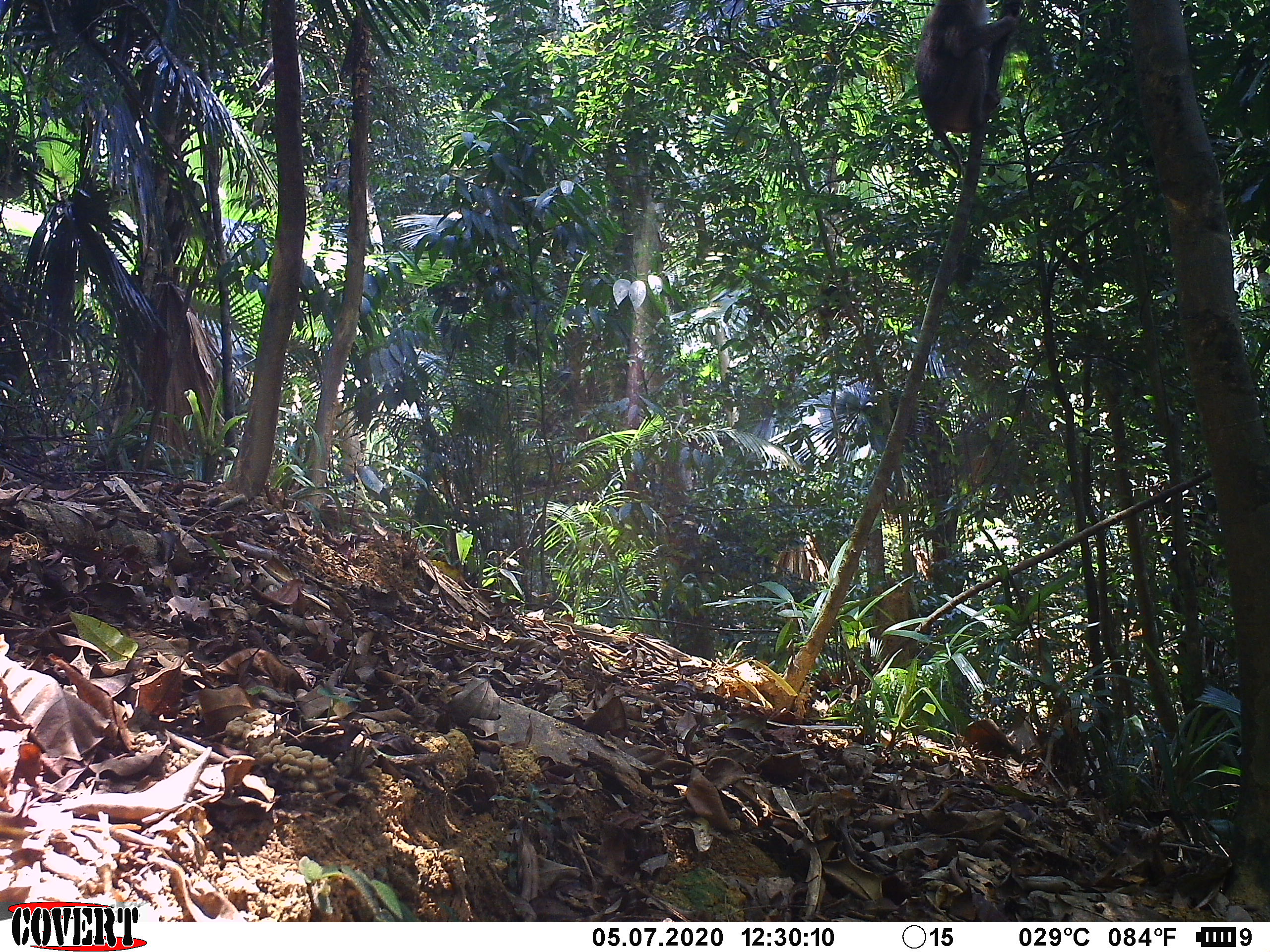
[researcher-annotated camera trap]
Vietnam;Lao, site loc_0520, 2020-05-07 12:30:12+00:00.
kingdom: Animalia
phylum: Chordata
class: Mammalia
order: Primates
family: Cercopithecidae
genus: Macaca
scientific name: Macaca nemestrina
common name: pig-tailed macaque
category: pig tailed macaque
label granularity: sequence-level